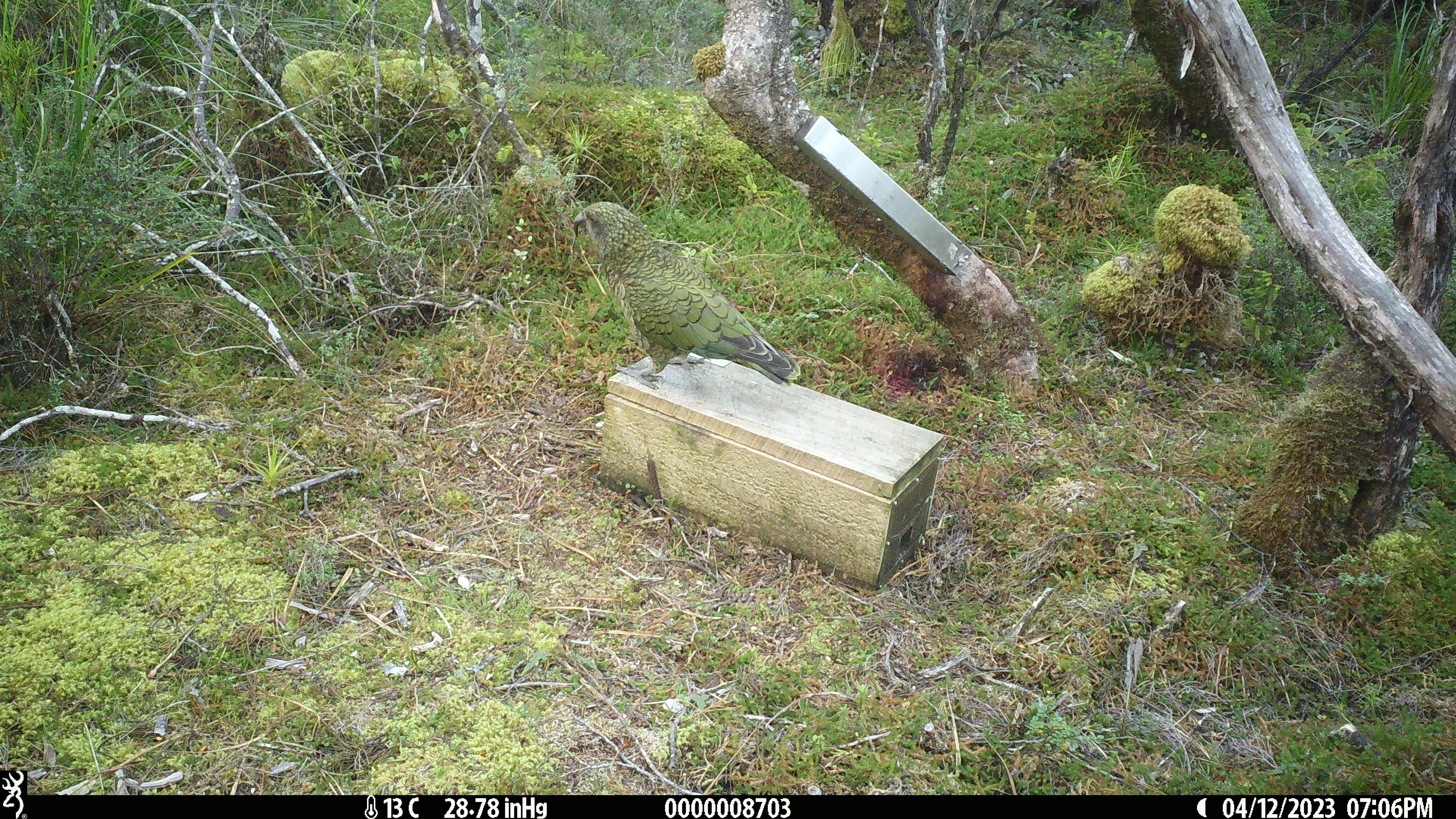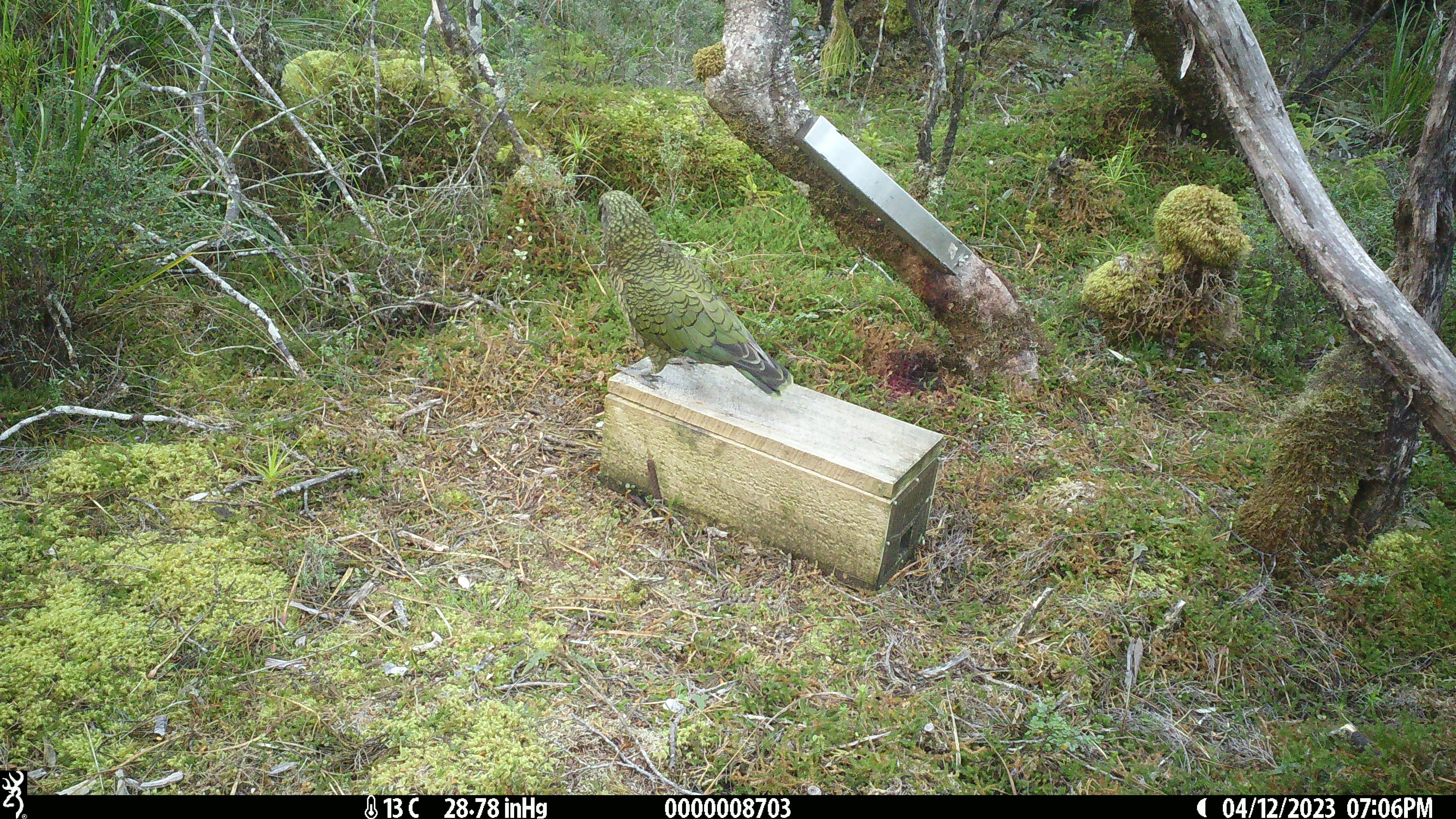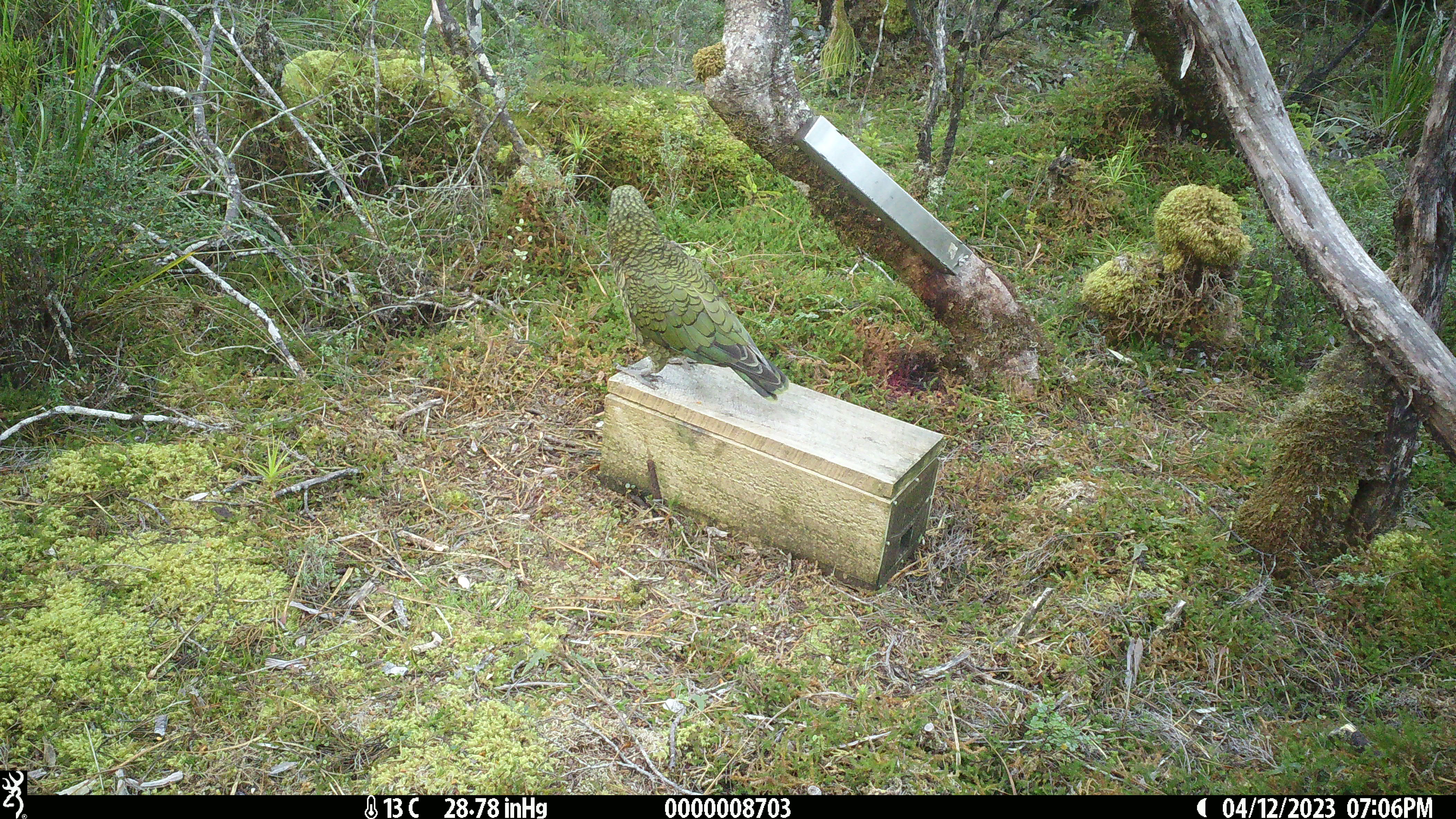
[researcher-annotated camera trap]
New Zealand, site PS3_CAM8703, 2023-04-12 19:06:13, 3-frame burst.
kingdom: Animalia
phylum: Chordata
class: Aves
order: Psittaciformes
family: Strigopidae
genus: Nestor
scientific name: Nestor notabilis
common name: kea